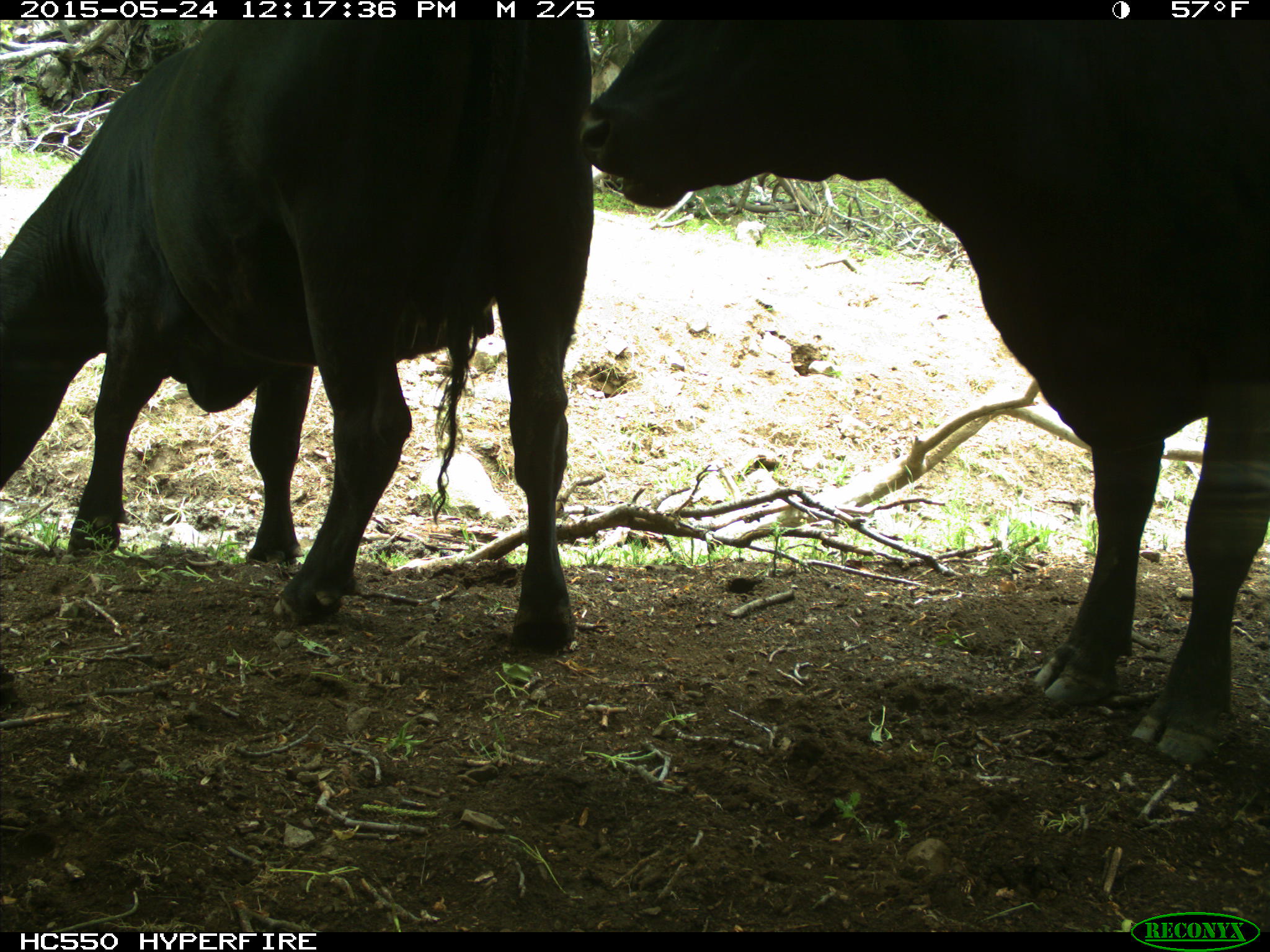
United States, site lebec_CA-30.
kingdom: Animalia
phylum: Chordata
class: Mammalia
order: Artiodactyla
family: Bovidae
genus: Bos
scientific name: Bos taurus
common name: domestic cow